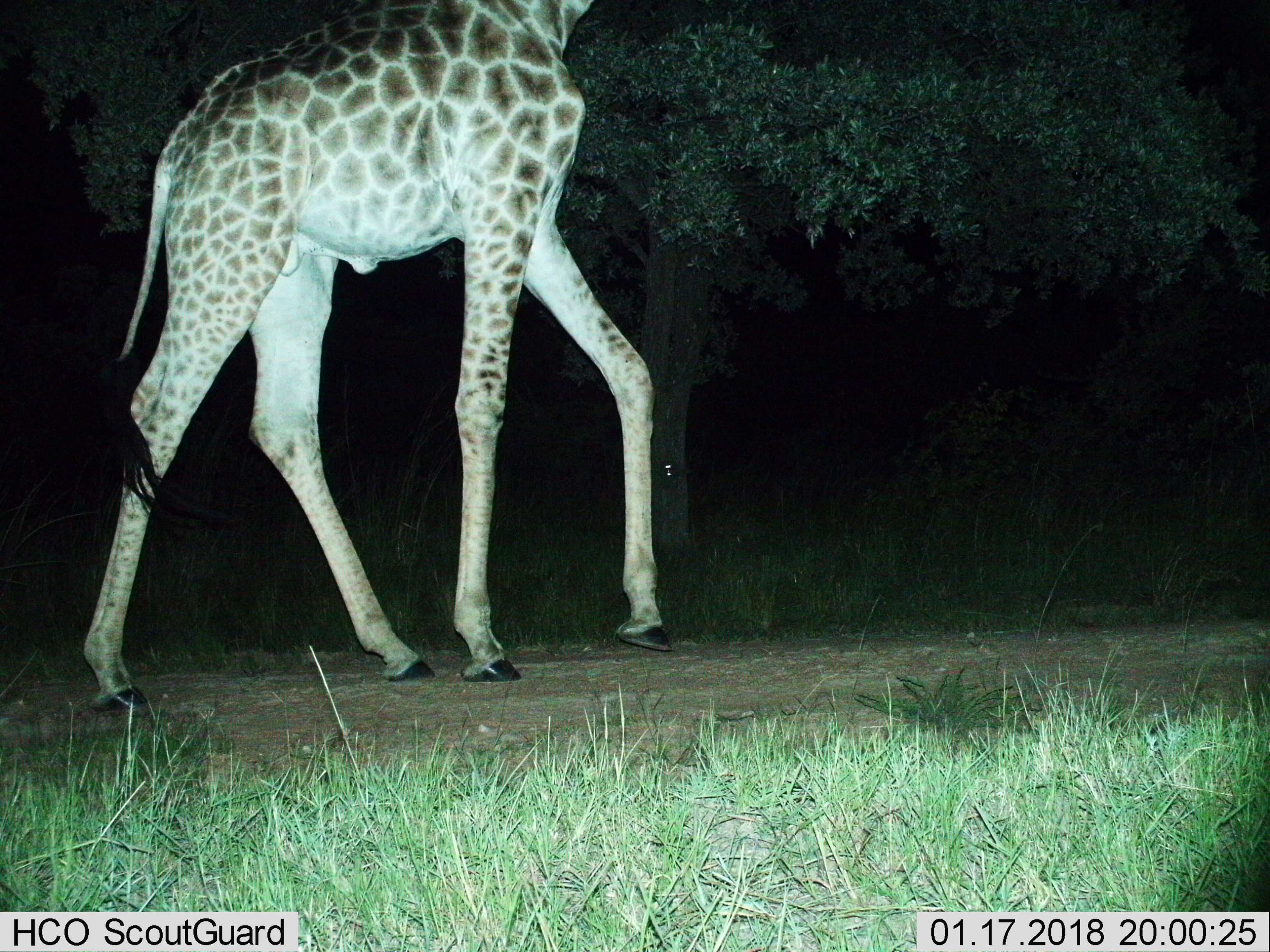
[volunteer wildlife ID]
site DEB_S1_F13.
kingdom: Animalia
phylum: Chordata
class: Mammalia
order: Artiodactyla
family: Giraffidae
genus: Giraffa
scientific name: Giraffa camelopardalis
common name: giraffe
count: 1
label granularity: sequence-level